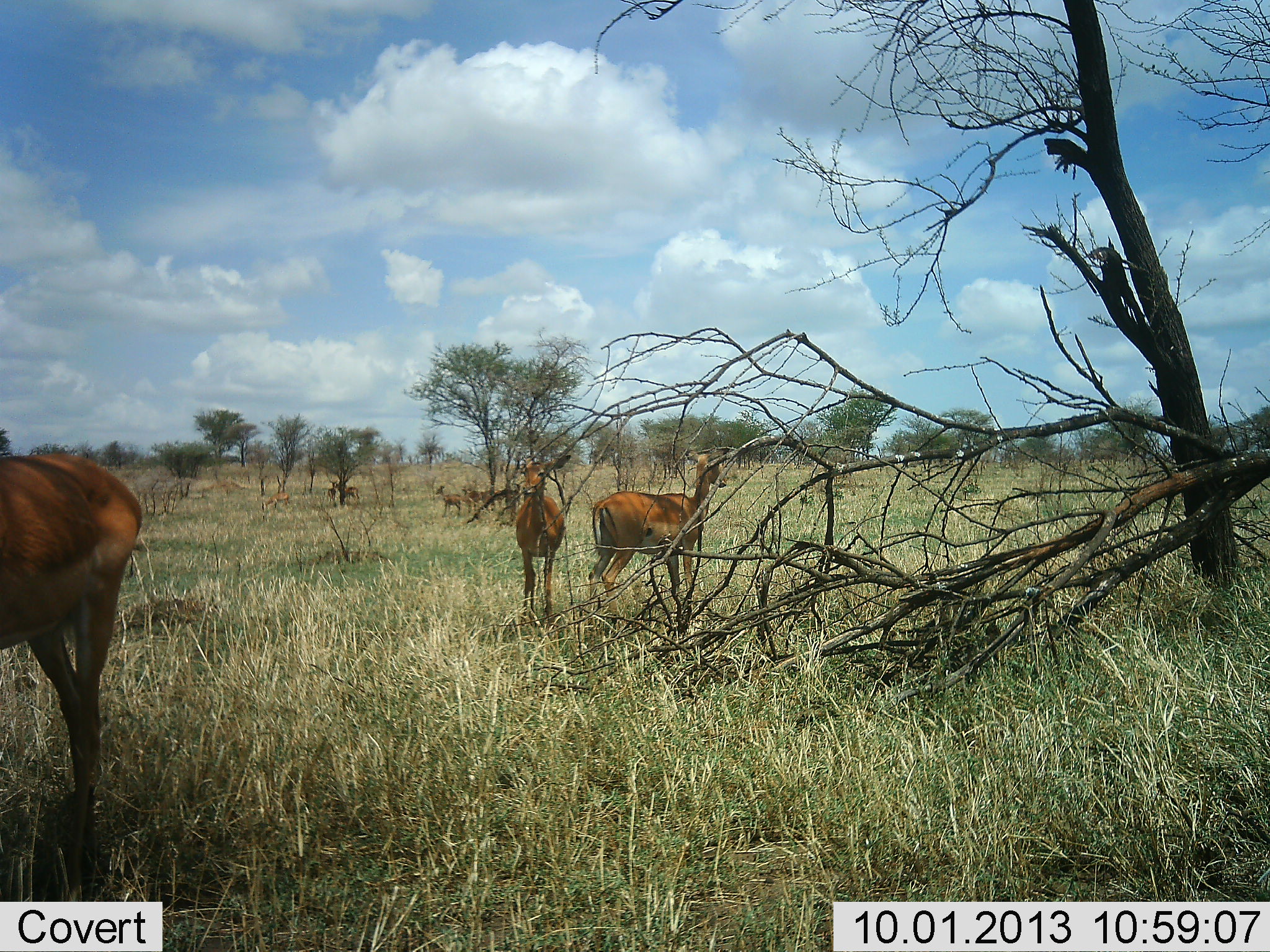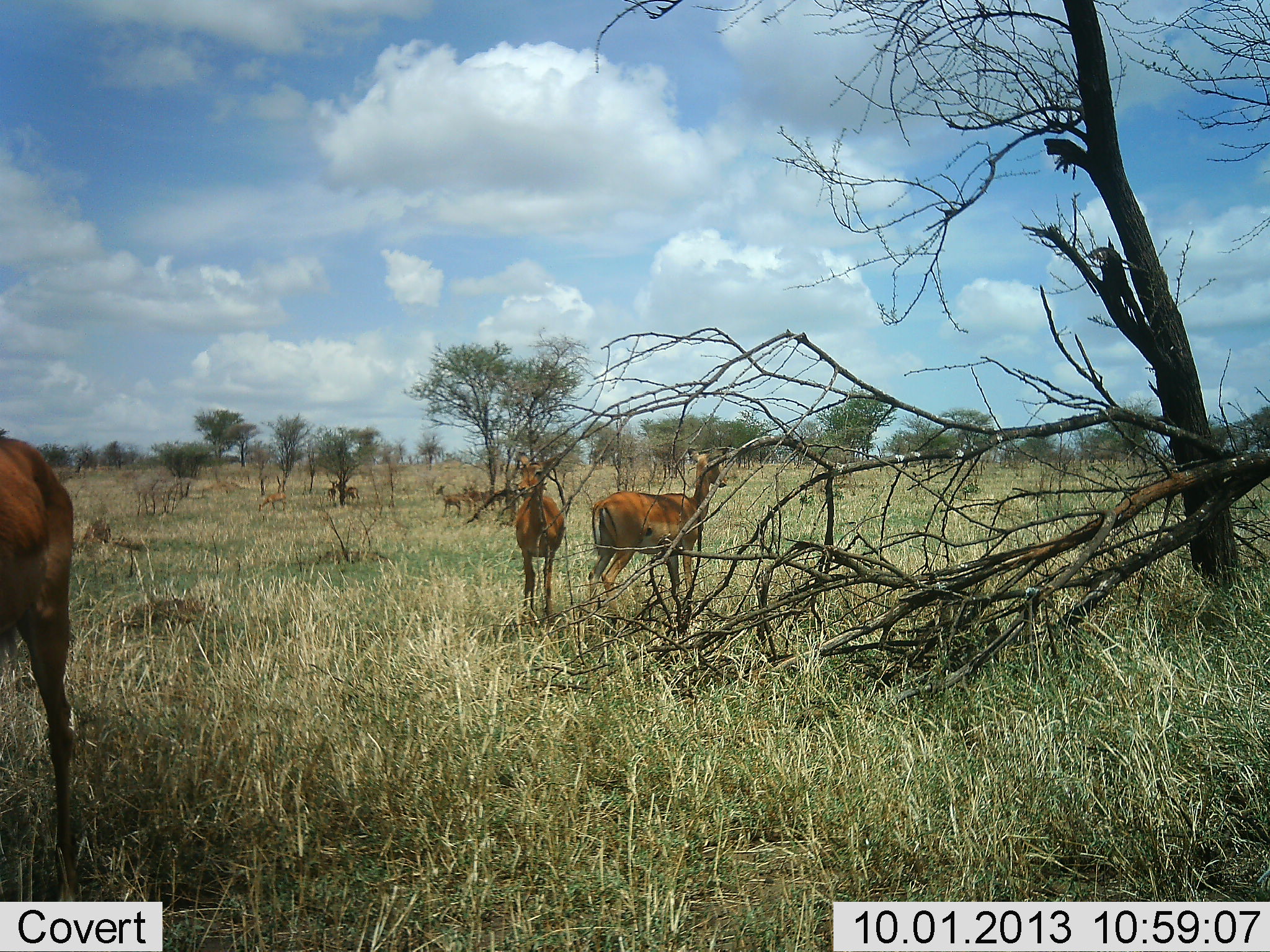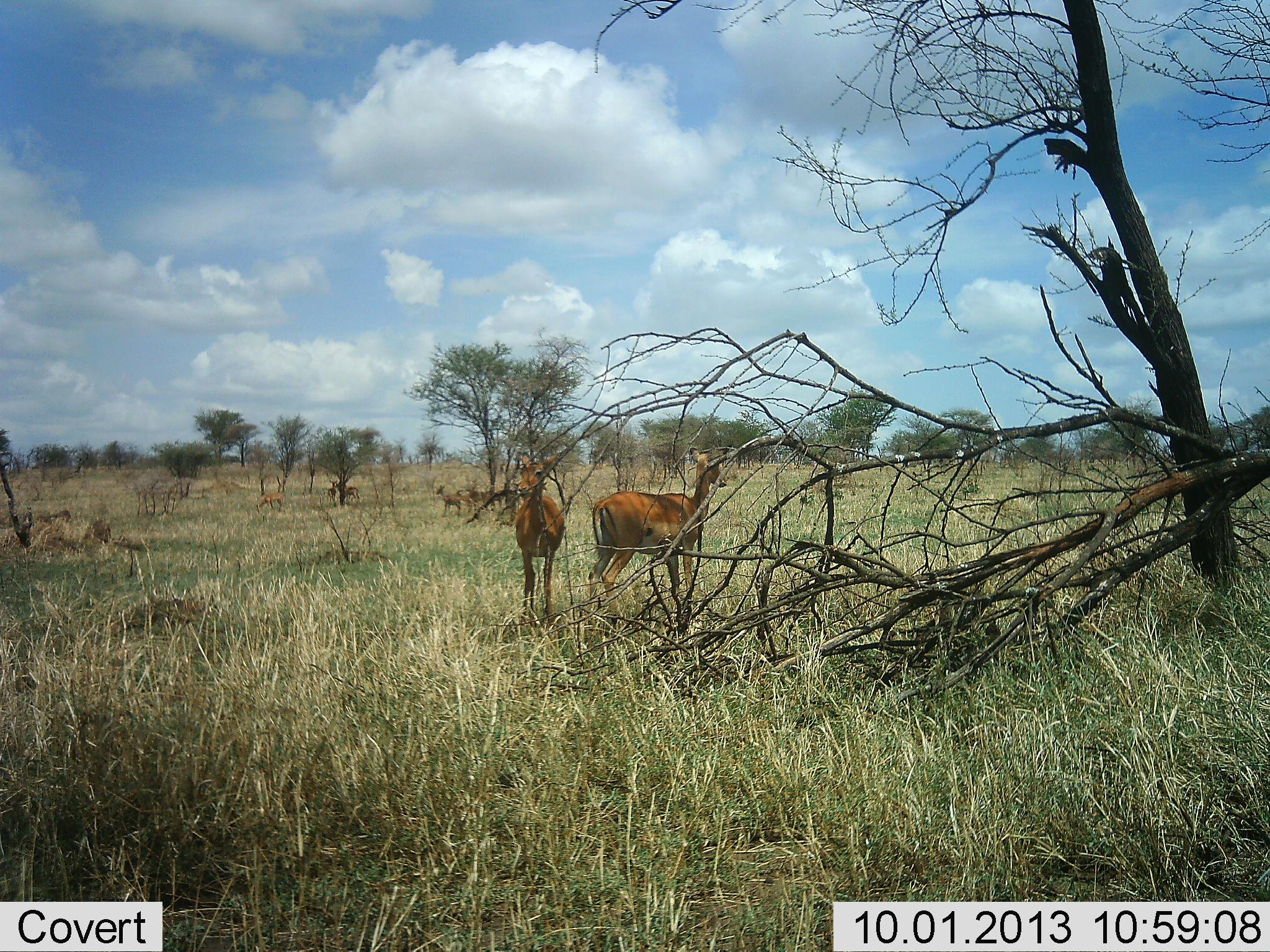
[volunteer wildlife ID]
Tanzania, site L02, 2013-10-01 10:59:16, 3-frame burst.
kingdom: Animalia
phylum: Chordata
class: Mammalia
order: Artiodactyla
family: Bovidae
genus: Aepyceros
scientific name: Aepyceros melampus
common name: impala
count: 6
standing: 100%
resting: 0%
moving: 30%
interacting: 0%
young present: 0%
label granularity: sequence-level